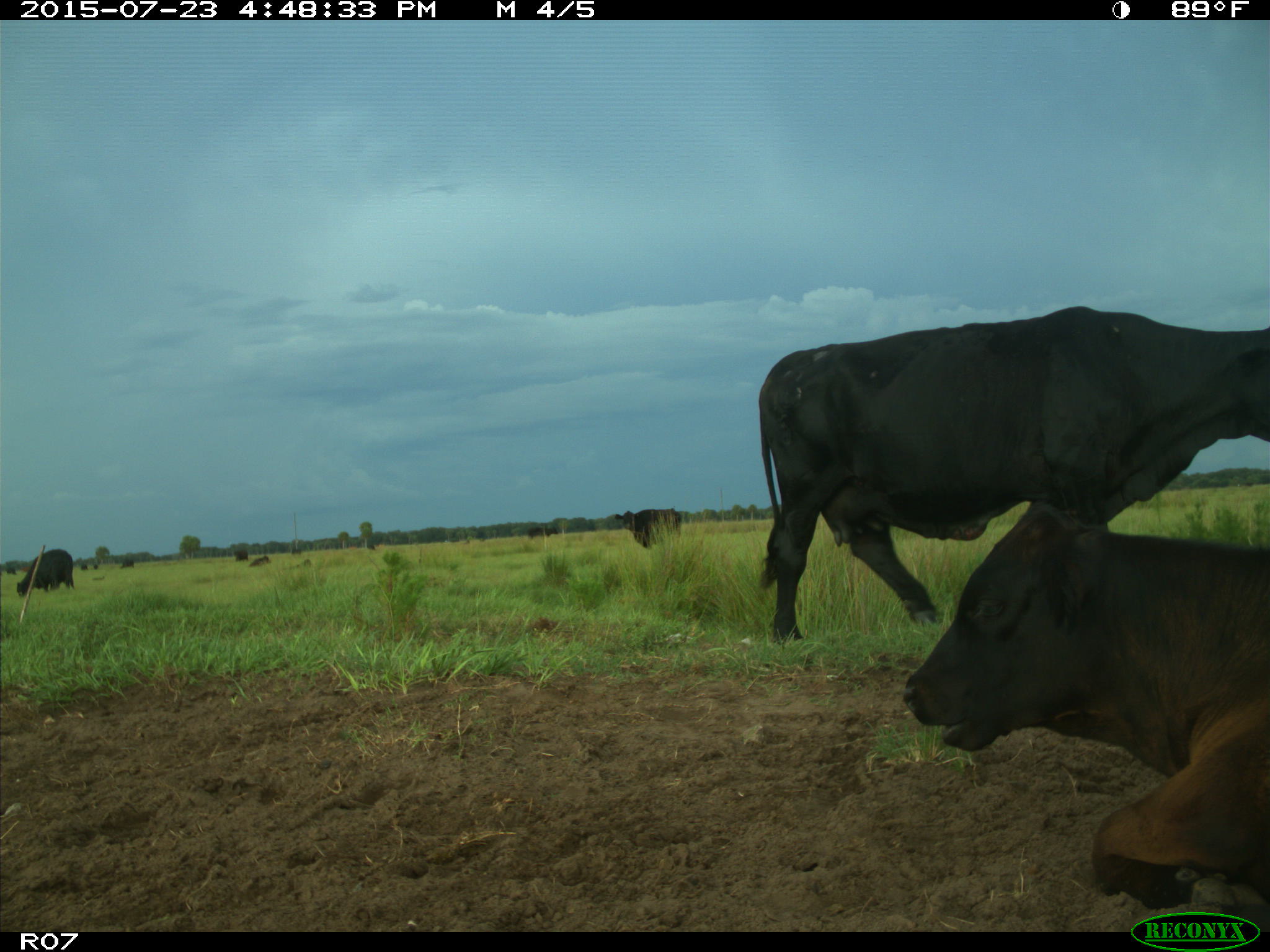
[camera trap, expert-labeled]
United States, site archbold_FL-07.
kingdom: Animalia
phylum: Chordata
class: Mammalia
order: Artiodactyla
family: Bovidae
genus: Bos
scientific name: Bos taurus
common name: domestic cow